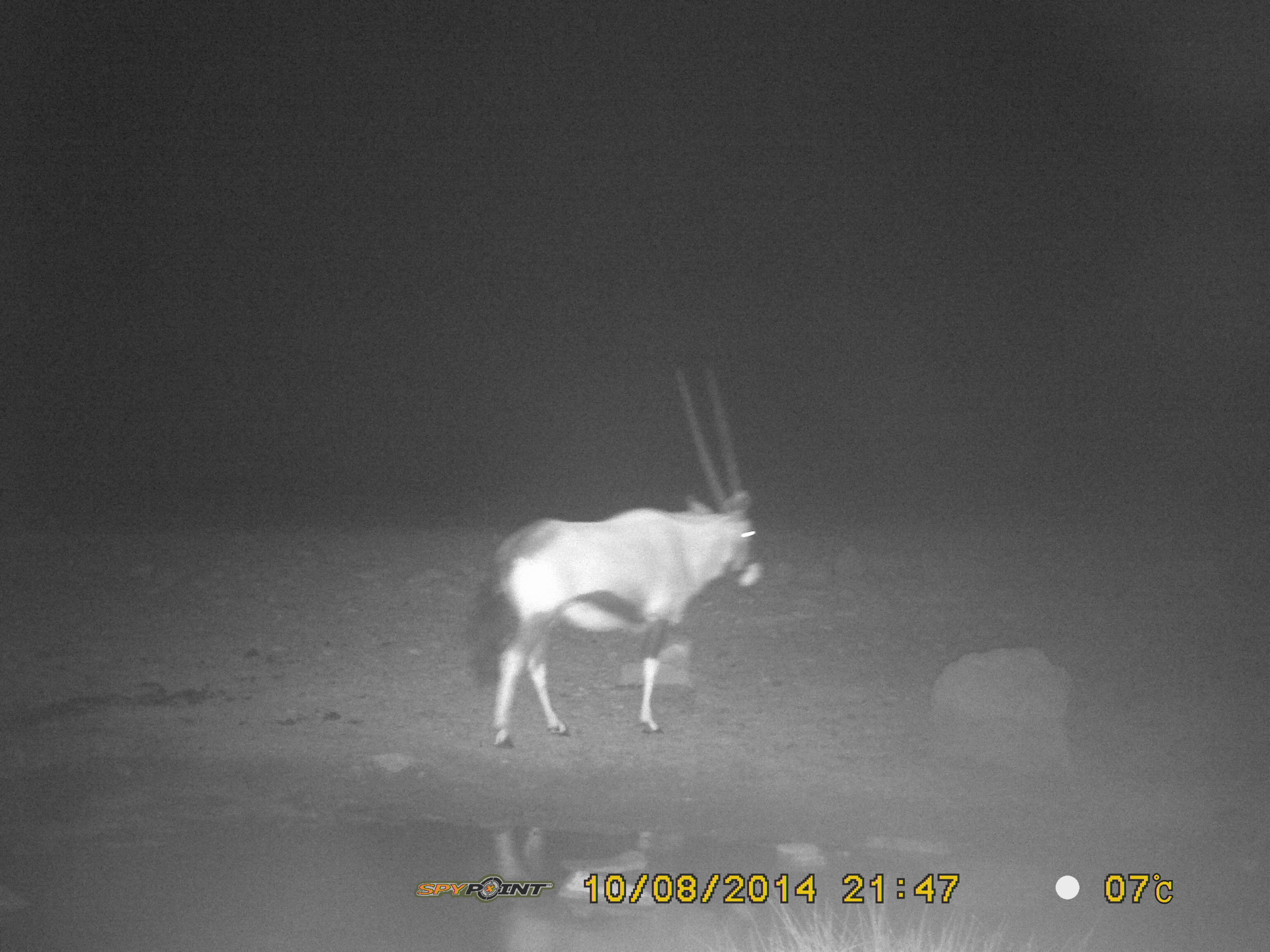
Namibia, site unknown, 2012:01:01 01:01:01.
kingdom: Animalia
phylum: Chordata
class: Mammalia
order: Artiodactyla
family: Bovidae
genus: Oryx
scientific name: Oryx gazella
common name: gemsbok